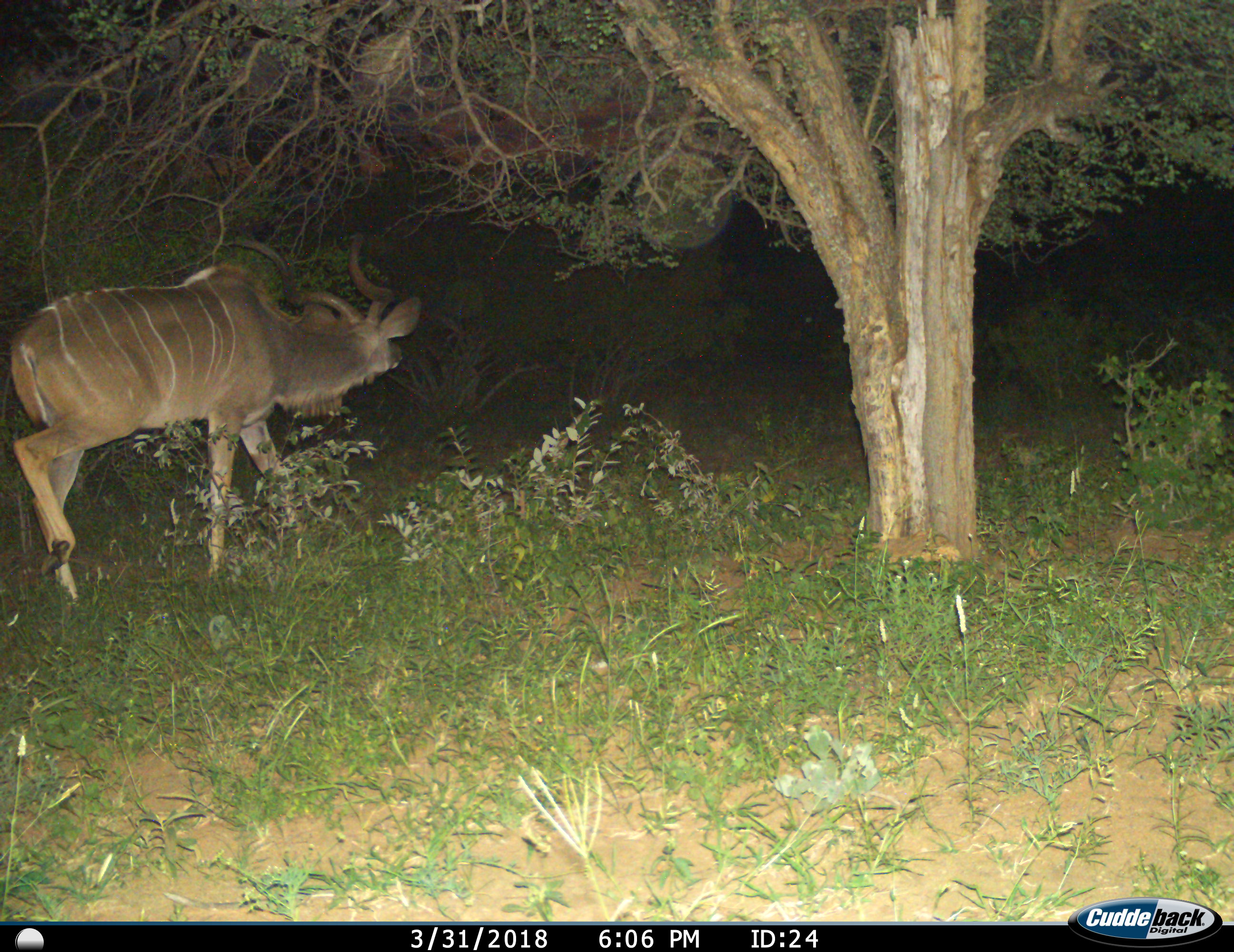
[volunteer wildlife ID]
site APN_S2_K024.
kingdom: Animalia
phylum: Chordata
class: Mammalia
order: Artiodactyla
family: Bovidae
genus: Tragelaphus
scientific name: Tragelaphus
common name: kudu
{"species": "kudu (Tragelaphus)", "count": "1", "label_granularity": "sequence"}